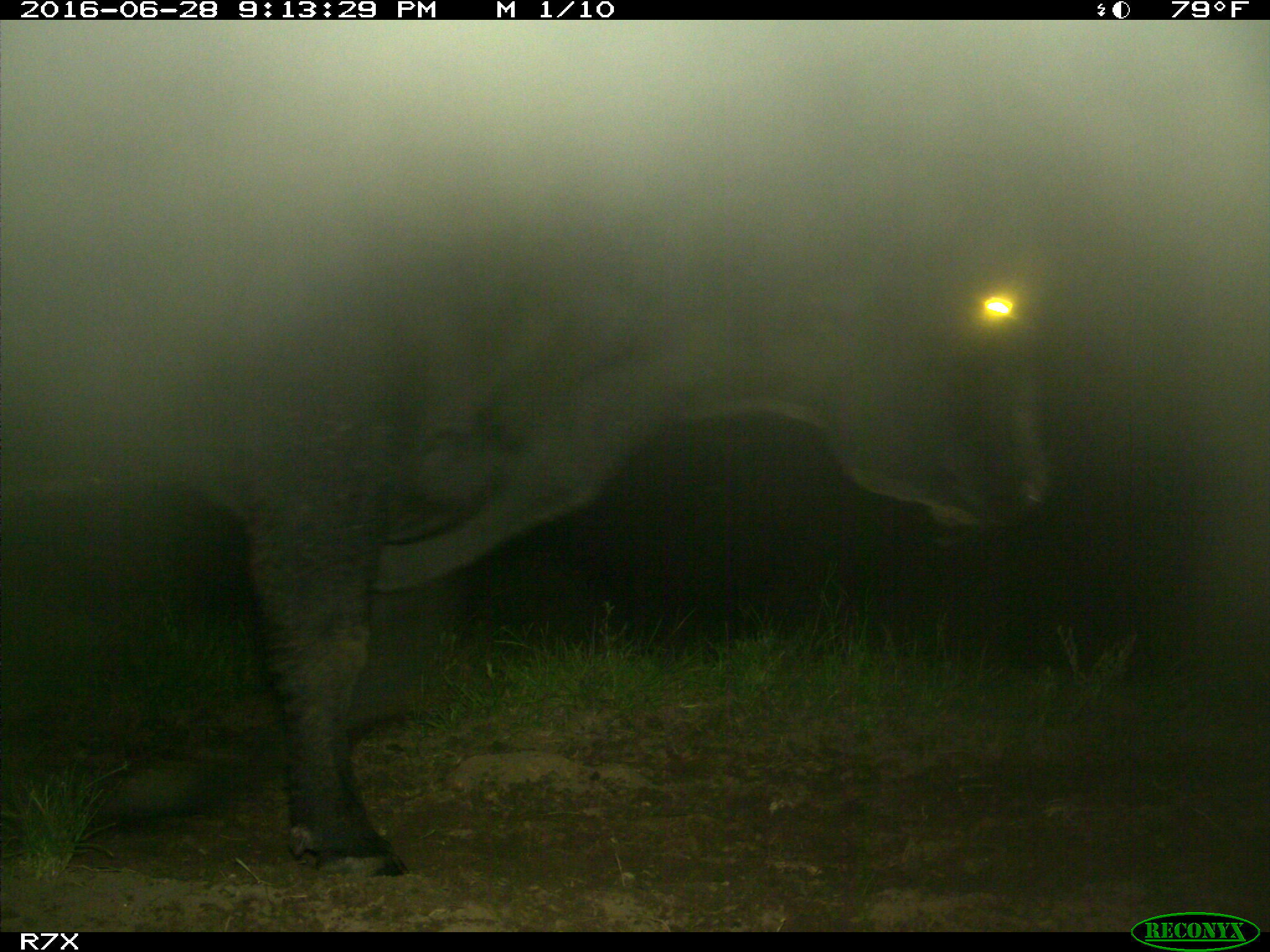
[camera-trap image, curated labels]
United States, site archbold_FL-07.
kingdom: Animalia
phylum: Chordata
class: Mammalia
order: Artiodactyla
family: Bovidae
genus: Bos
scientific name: Bos taurus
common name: domestic cow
Bos taurus (domestic cow).